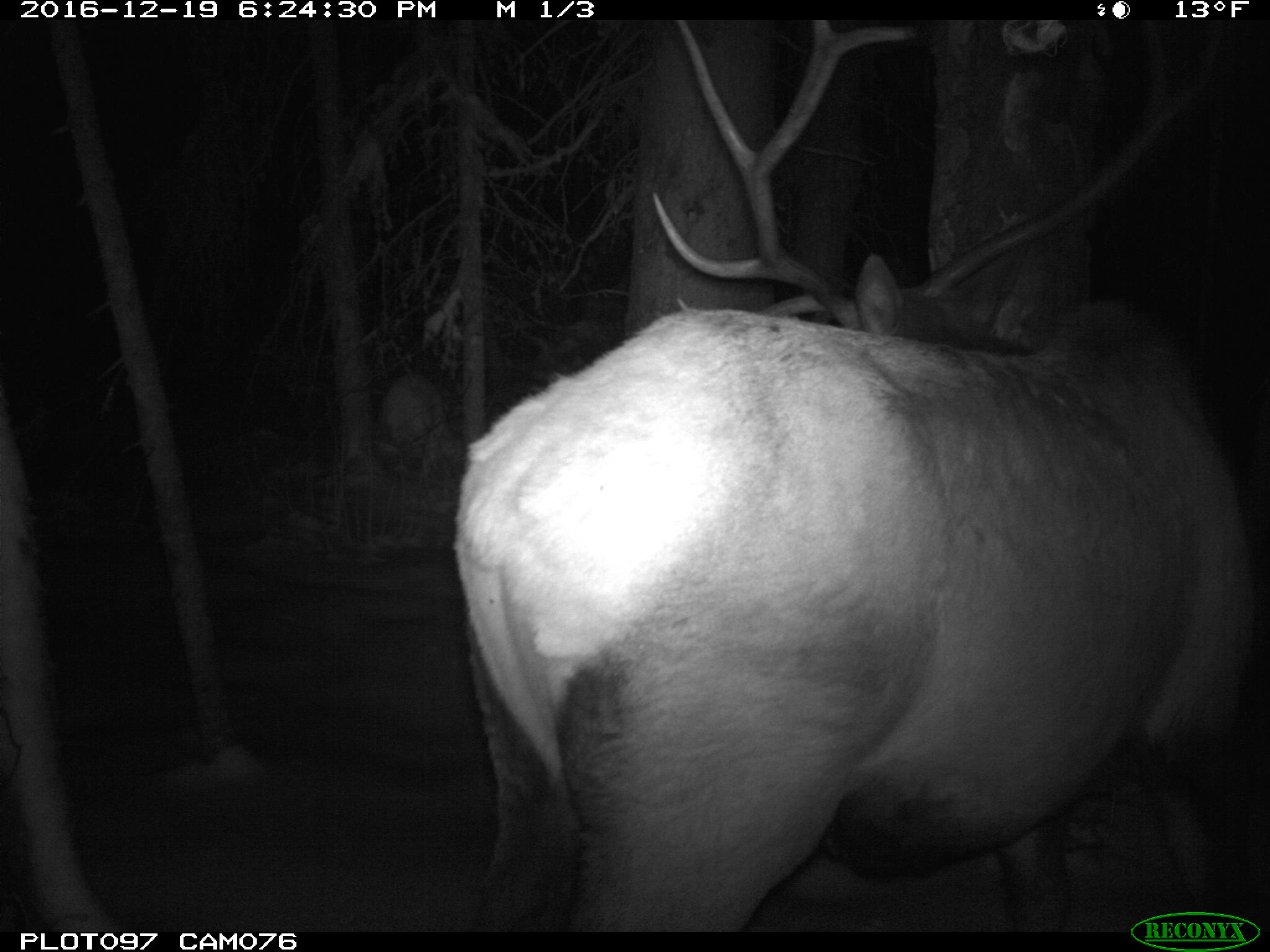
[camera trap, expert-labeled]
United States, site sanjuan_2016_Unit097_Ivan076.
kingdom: Animalia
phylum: Chordata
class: Mammalia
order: Artiodactyla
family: Cervidae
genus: Cervus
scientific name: Cervus elaphus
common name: red deer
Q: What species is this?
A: Cervus elaphus (red deer).